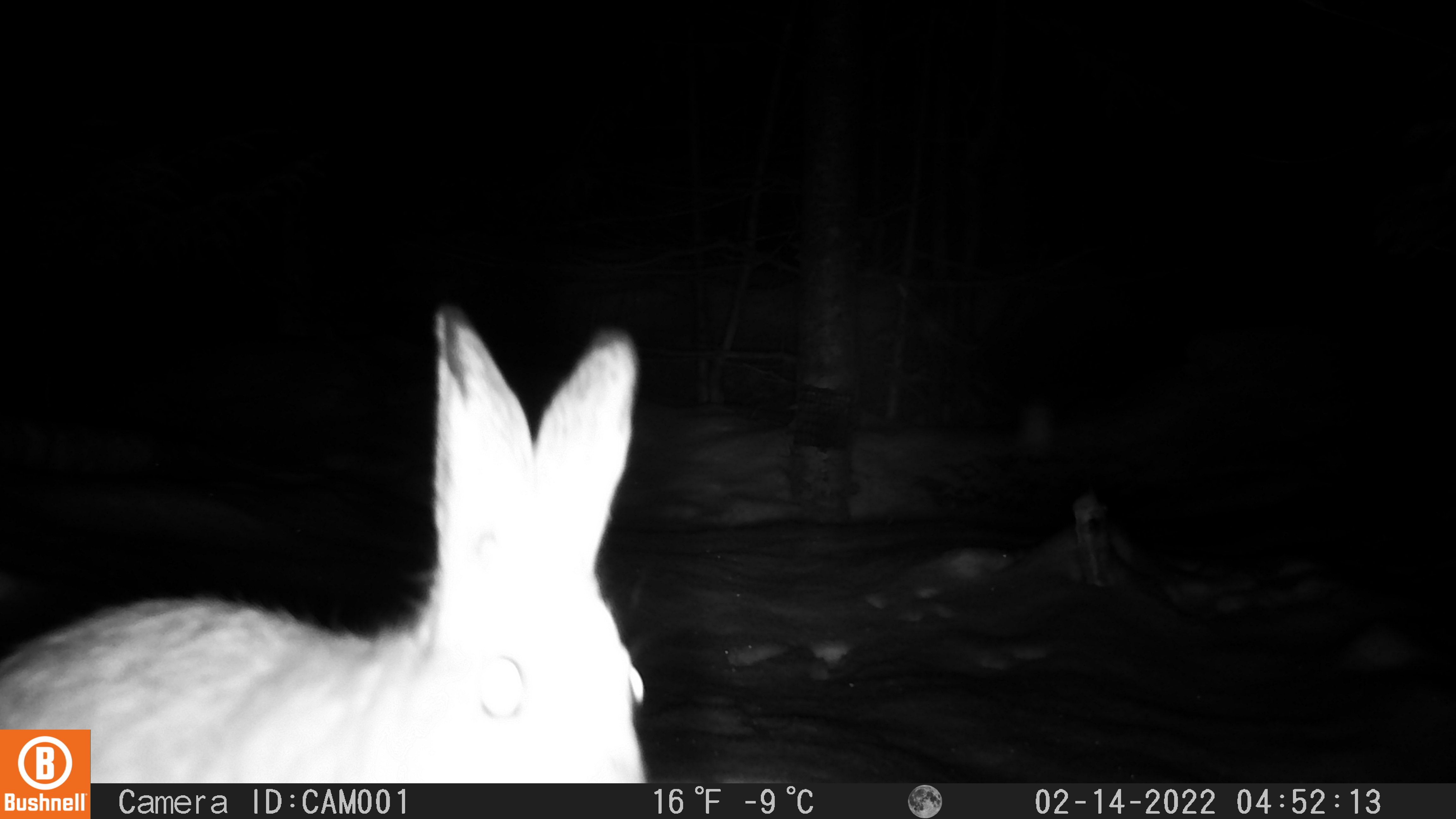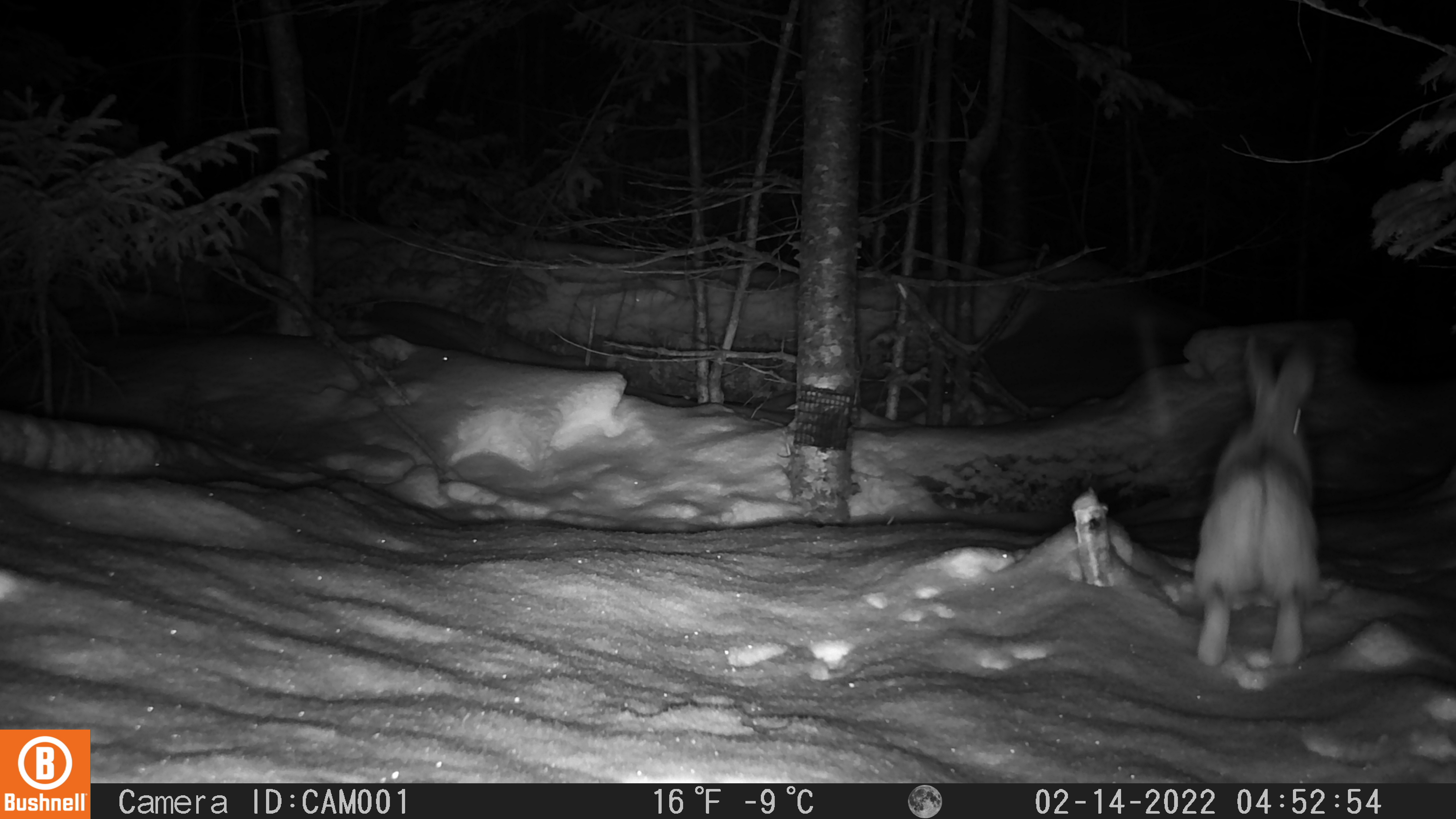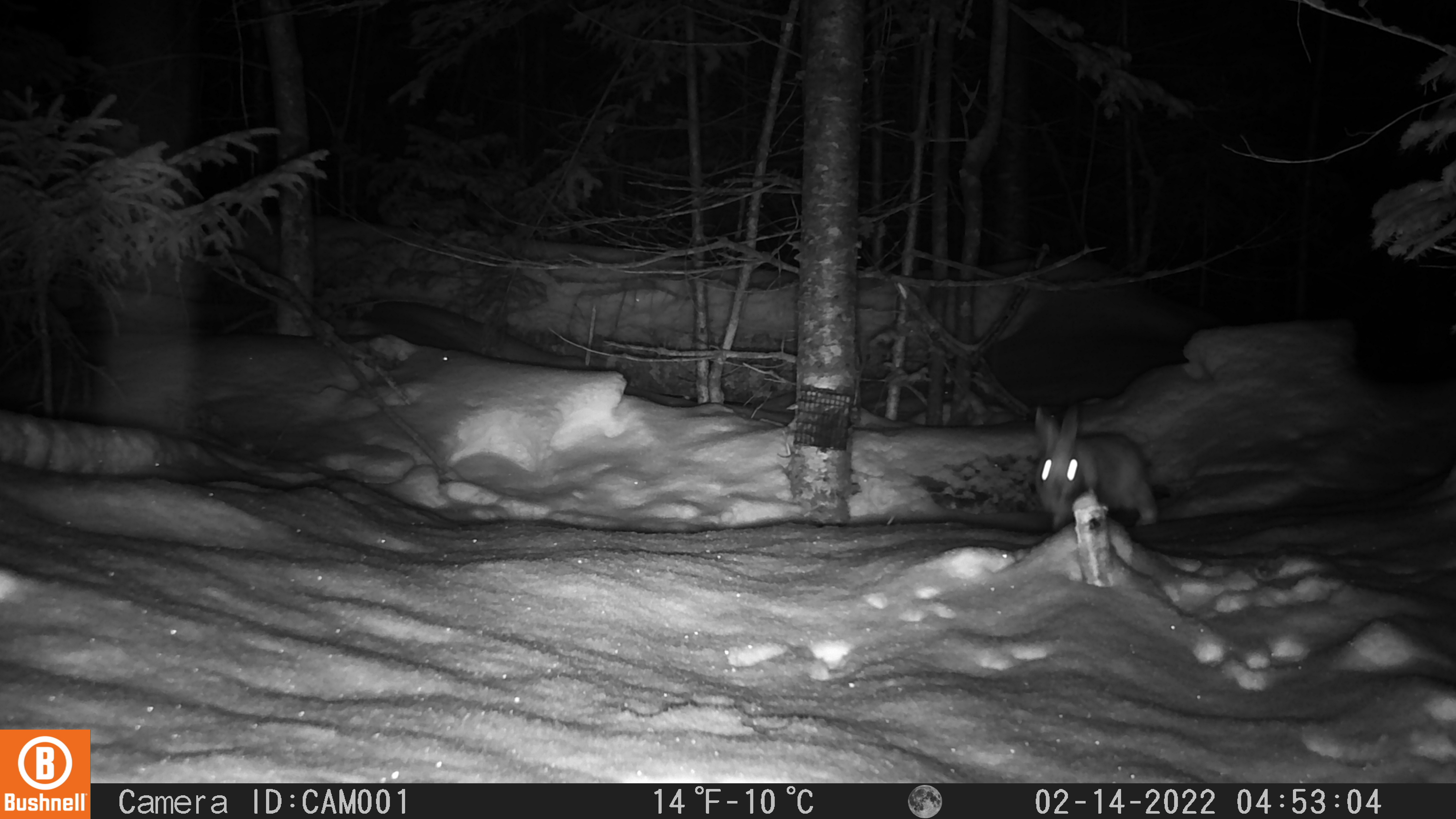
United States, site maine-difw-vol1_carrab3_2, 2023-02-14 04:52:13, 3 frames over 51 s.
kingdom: Animalia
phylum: Chordata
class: Mammalia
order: Lagomorpha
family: Leporidae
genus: Lepus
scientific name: Lepus americanus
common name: snowshoe hare